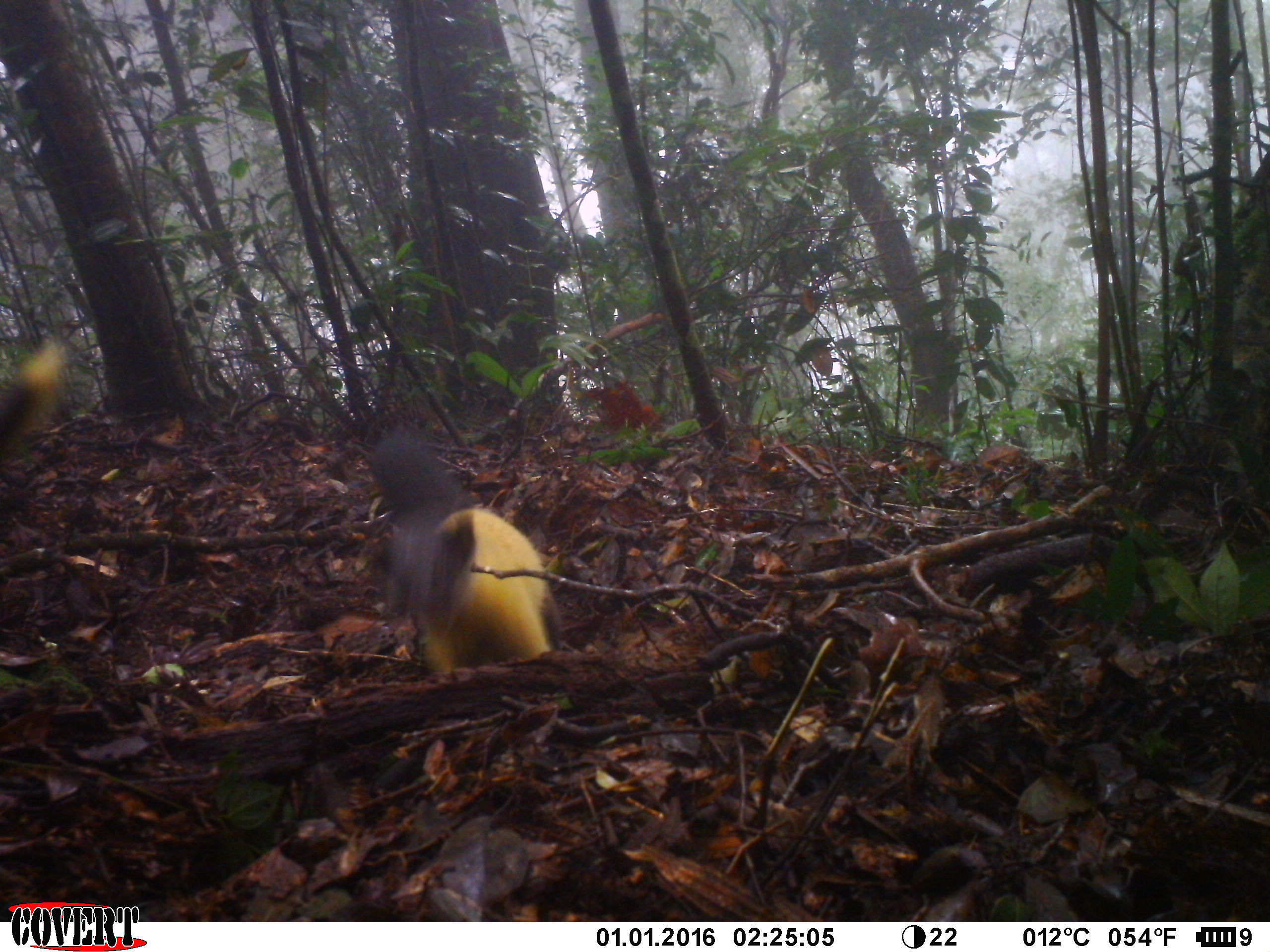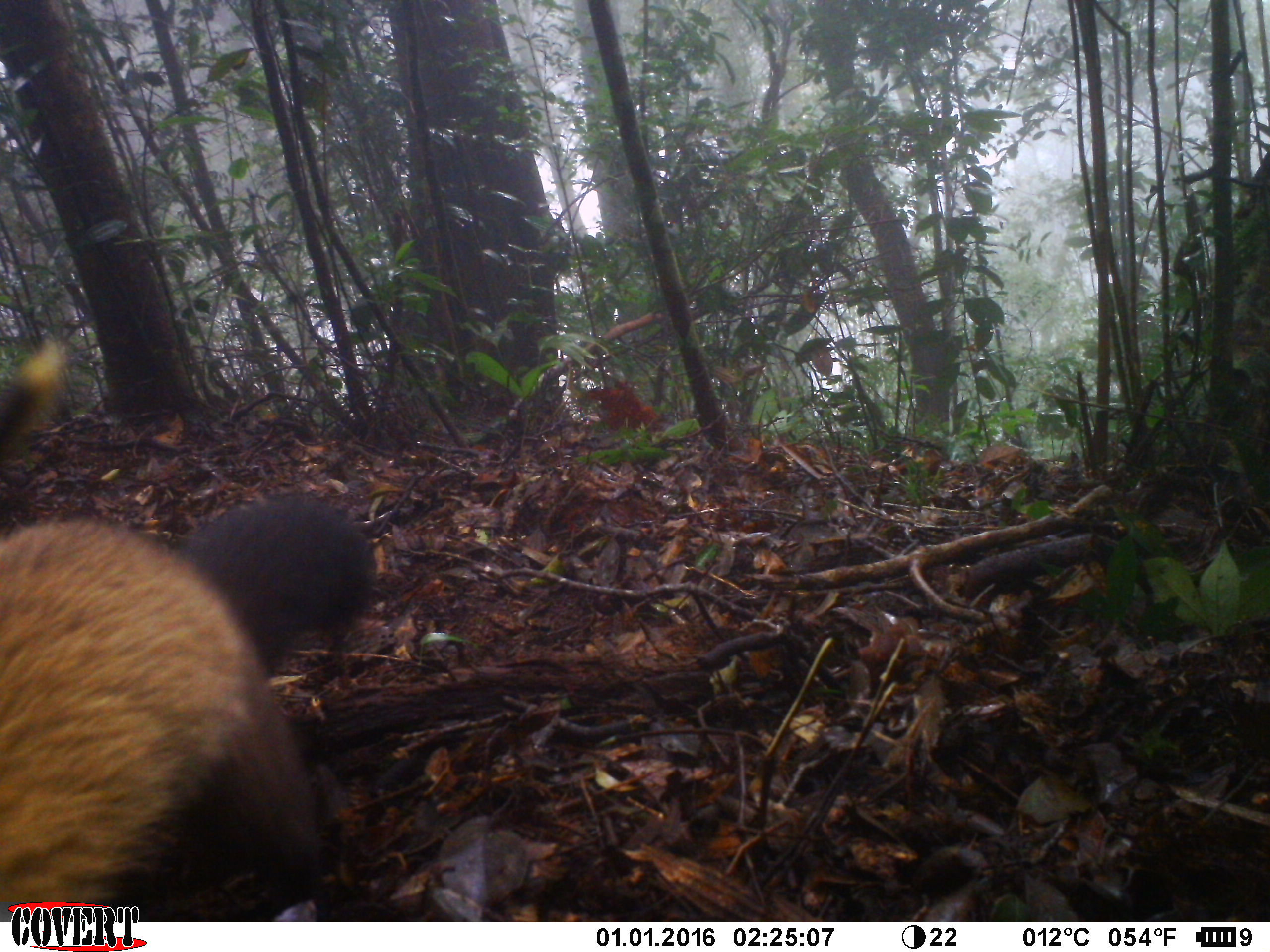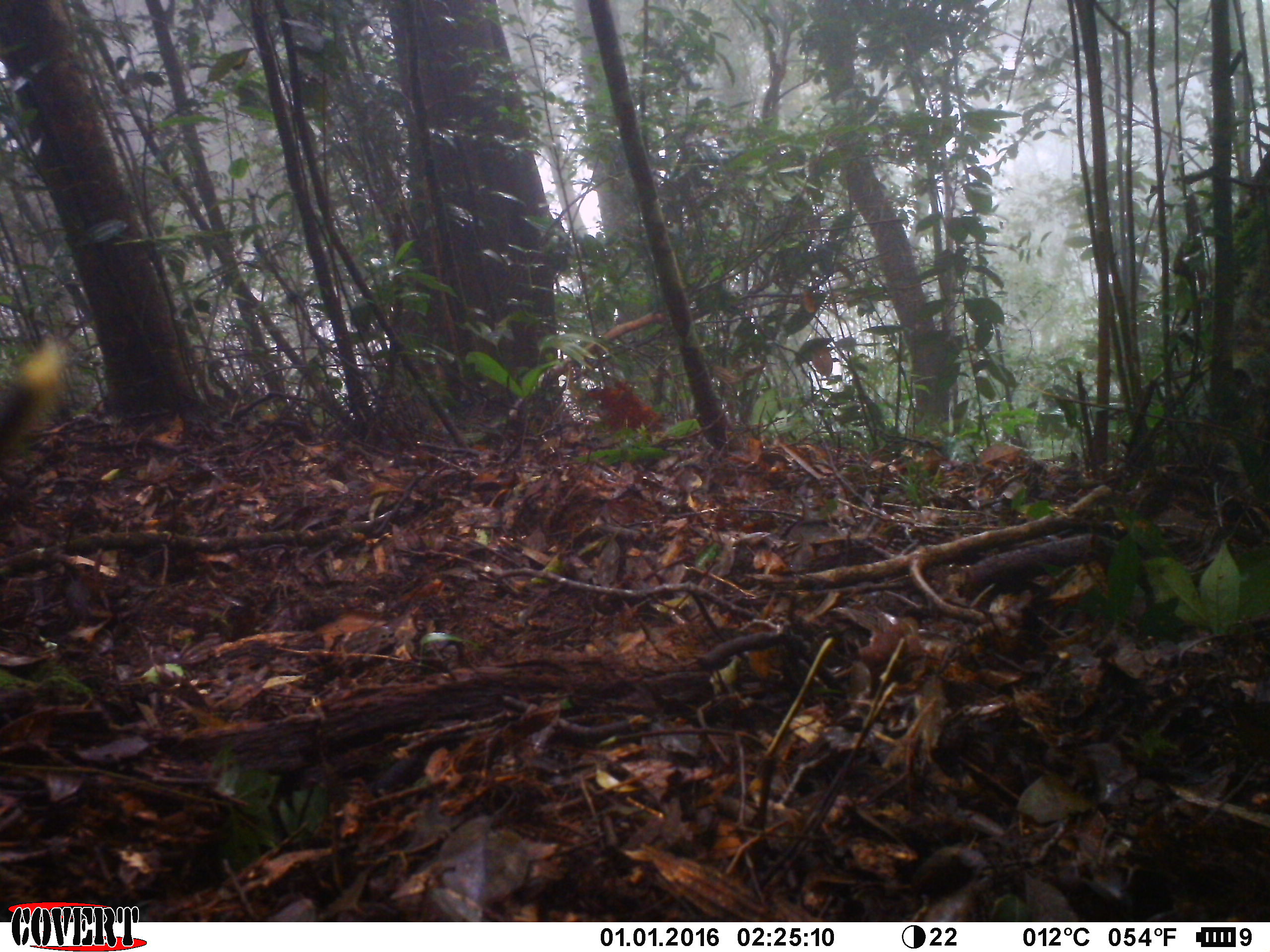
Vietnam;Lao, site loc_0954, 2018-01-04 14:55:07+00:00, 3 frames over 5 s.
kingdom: Animalia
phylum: Chordata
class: Mammalia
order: Carnivora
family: Mustelidae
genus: Martes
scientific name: Martes flavigula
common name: yellow-throated marten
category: yellow throated marten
Yellow throated marten (yellow-throated marten) (Martes flavigula). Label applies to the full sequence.